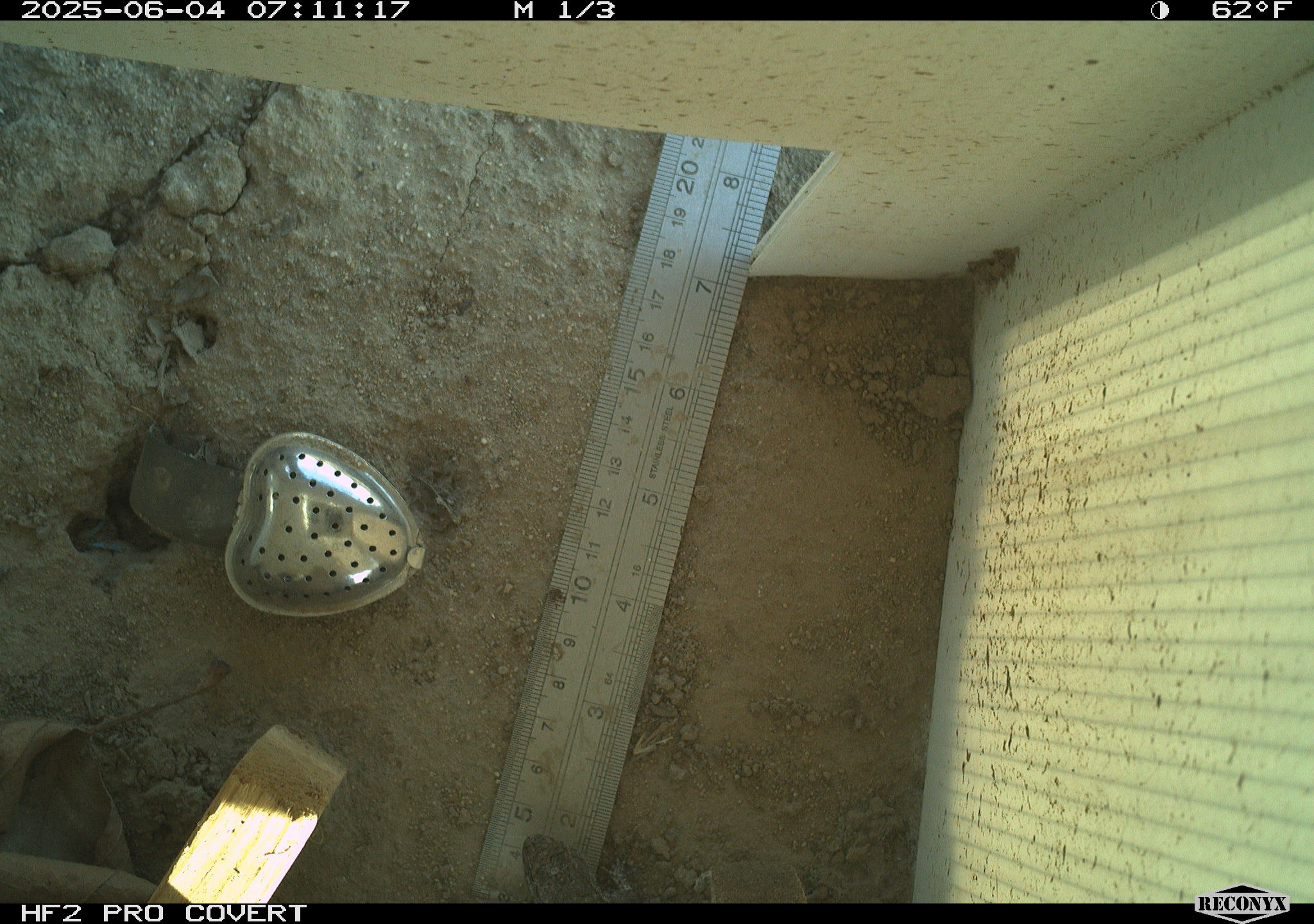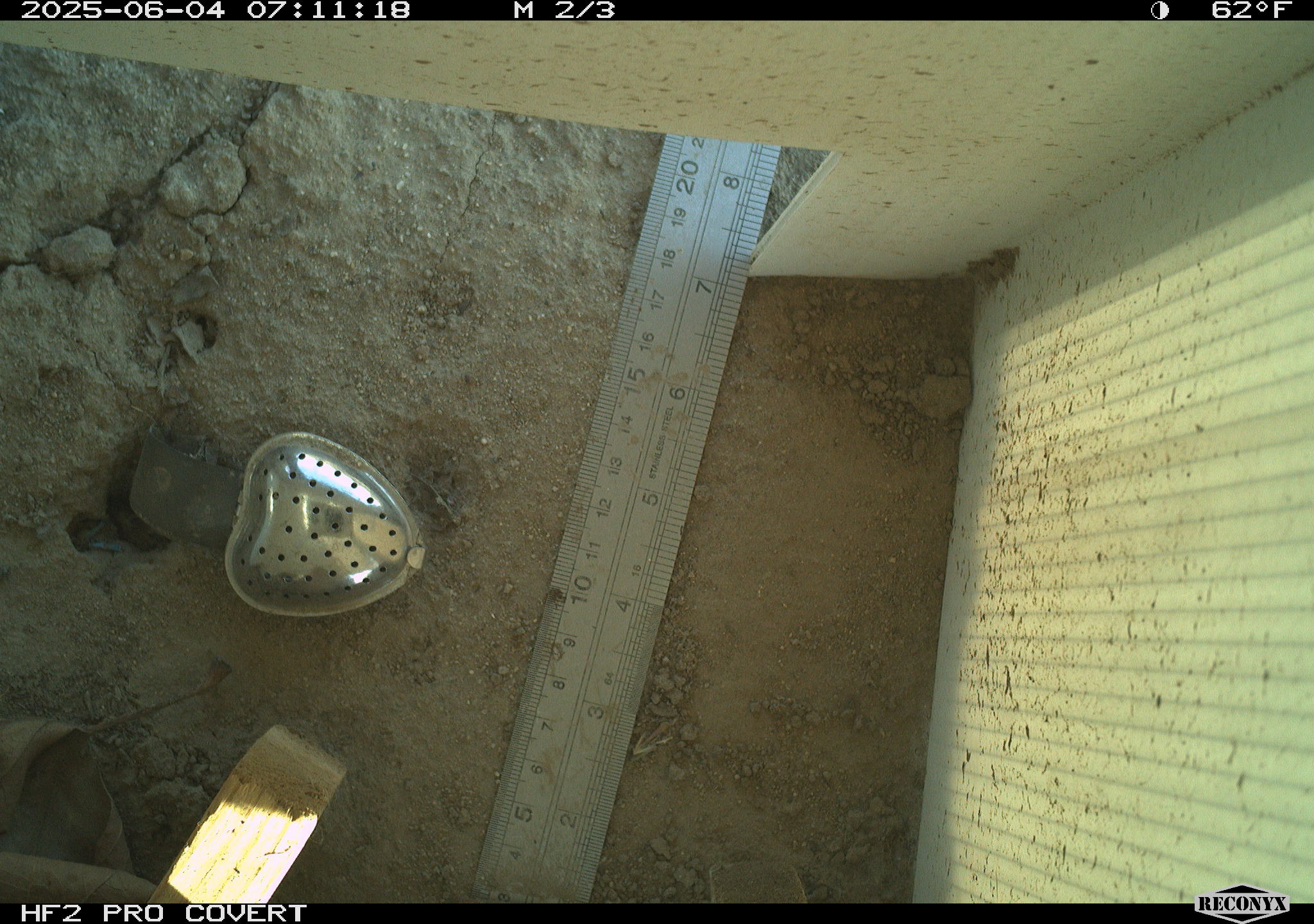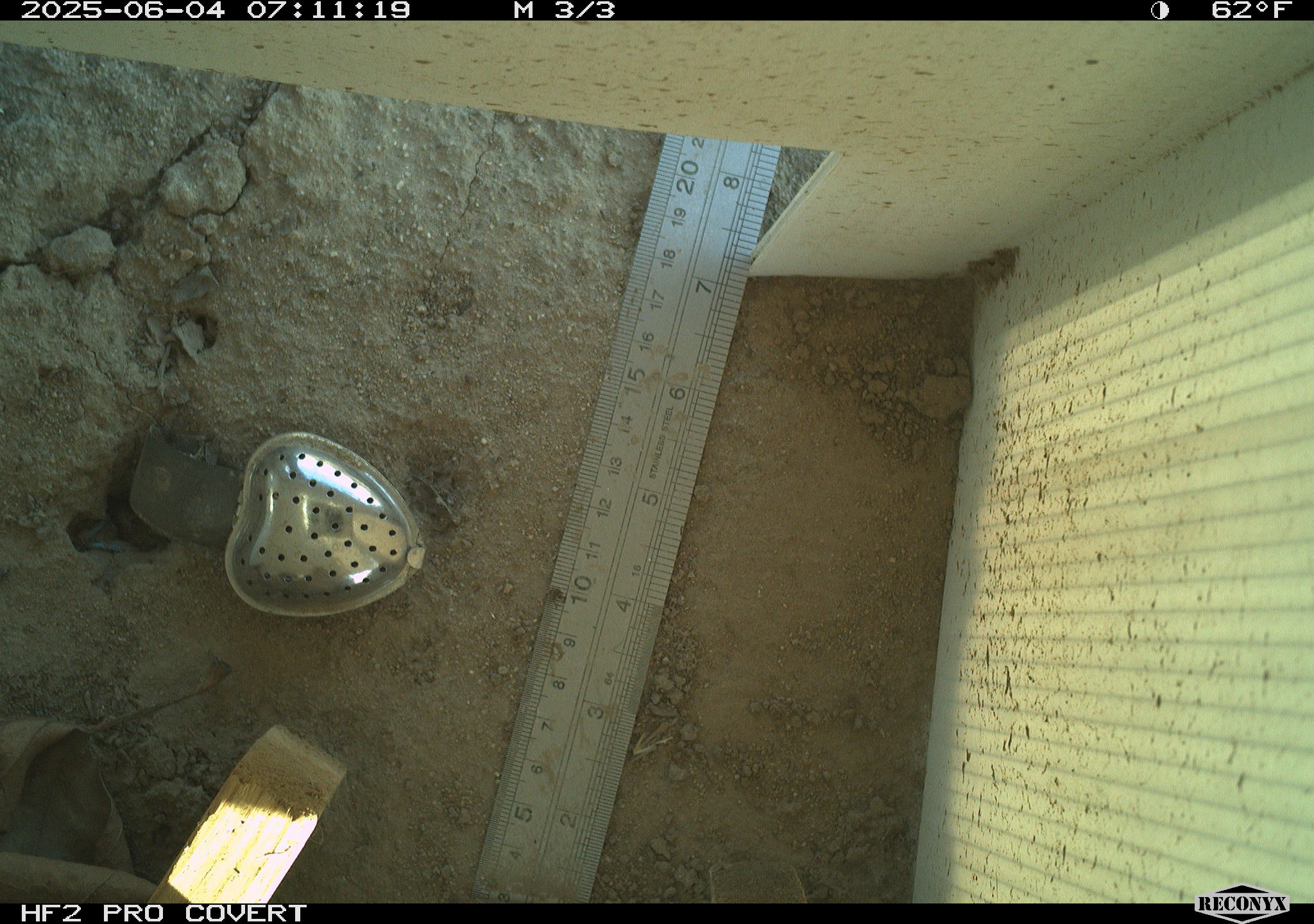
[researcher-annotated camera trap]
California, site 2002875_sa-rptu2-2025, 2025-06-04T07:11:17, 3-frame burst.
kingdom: Animalia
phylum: Chordata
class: Reptilia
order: Squamata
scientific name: Squamata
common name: lizards and snakes